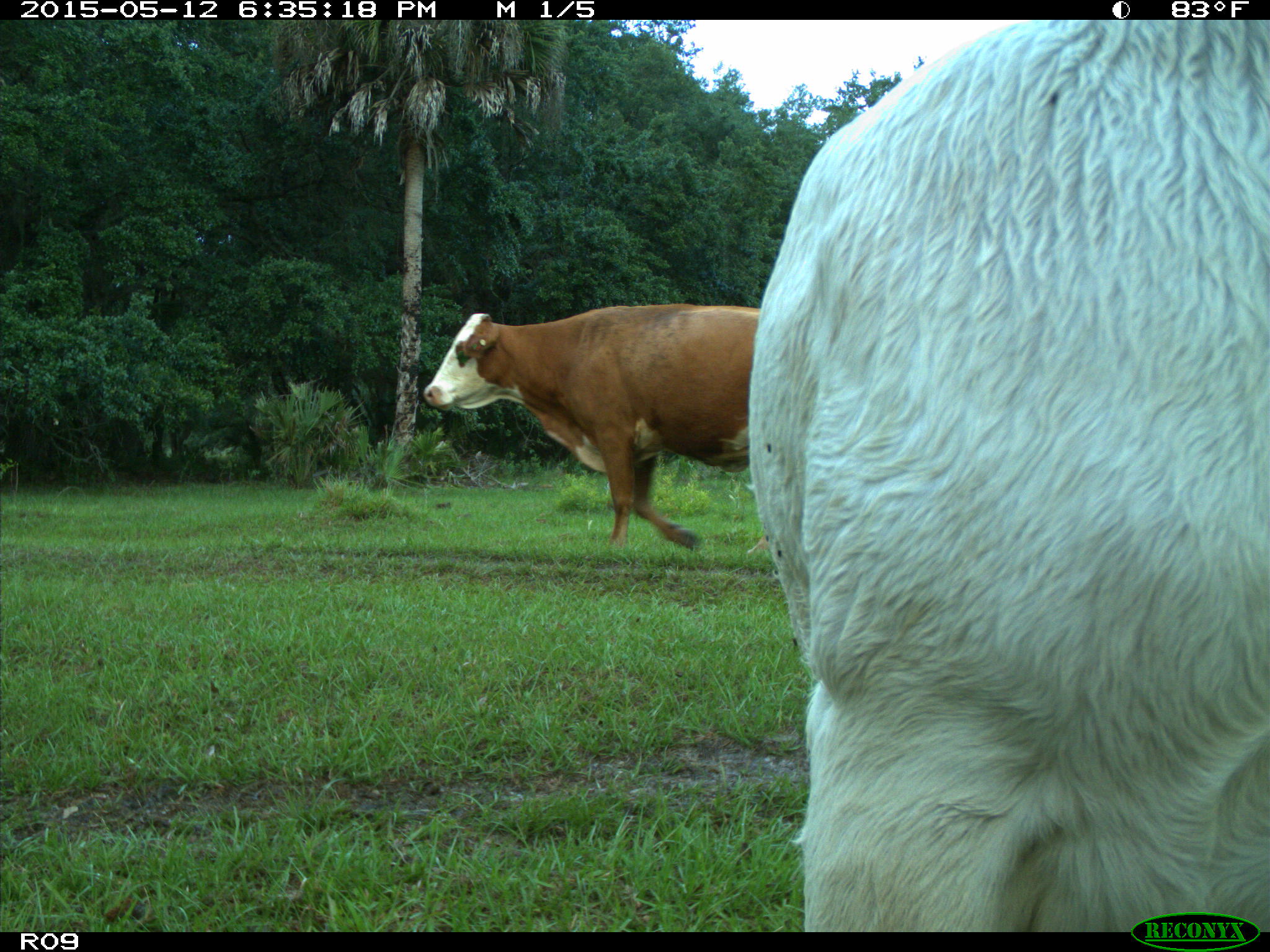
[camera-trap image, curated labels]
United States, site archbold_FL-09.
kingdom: Animalia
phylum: Chordata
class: Mammalia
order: Artiodactyla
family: Bovidae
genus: Bos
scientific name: Bos taurus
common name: domestic cow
Bos taurus (domestic cow).